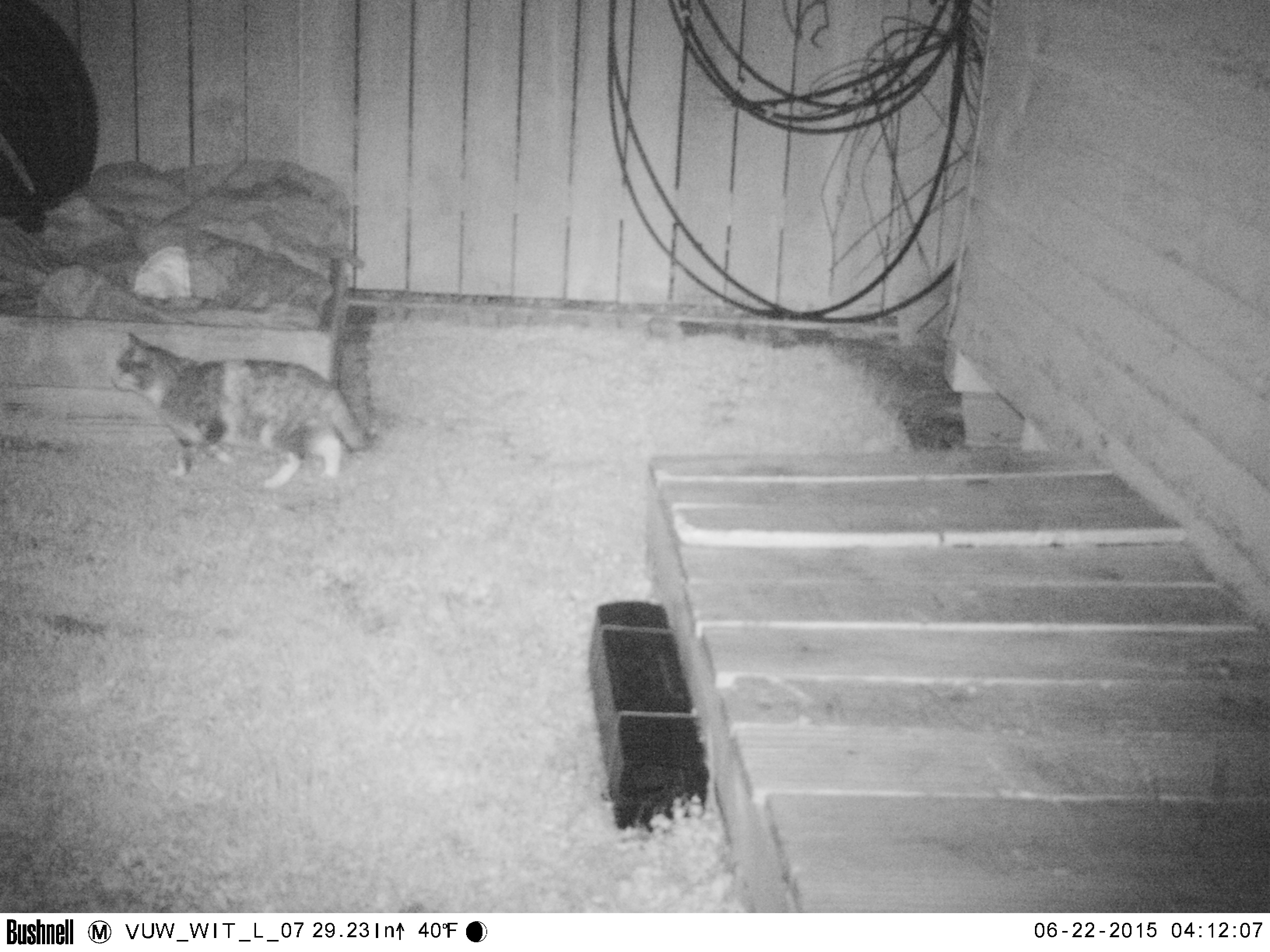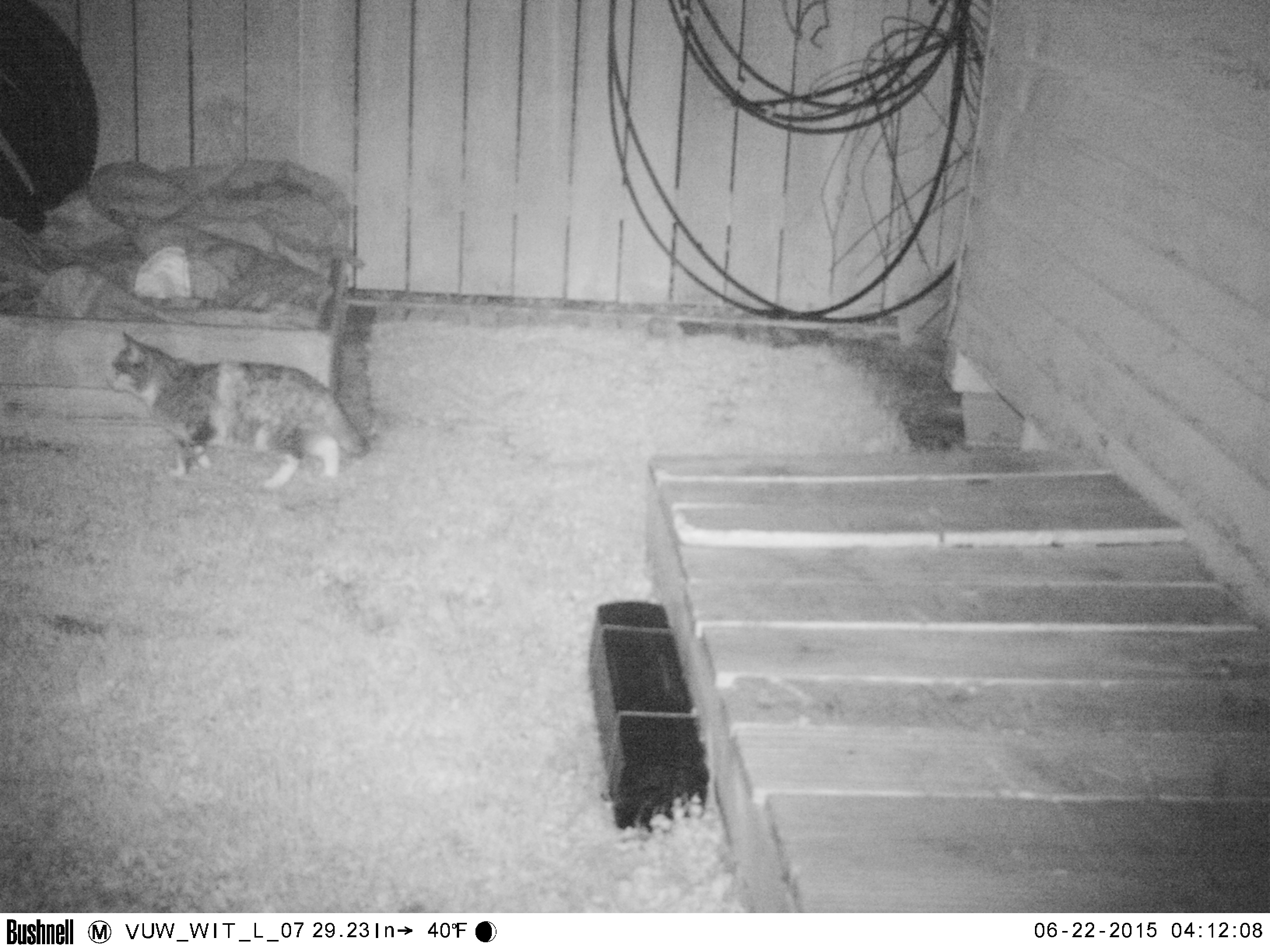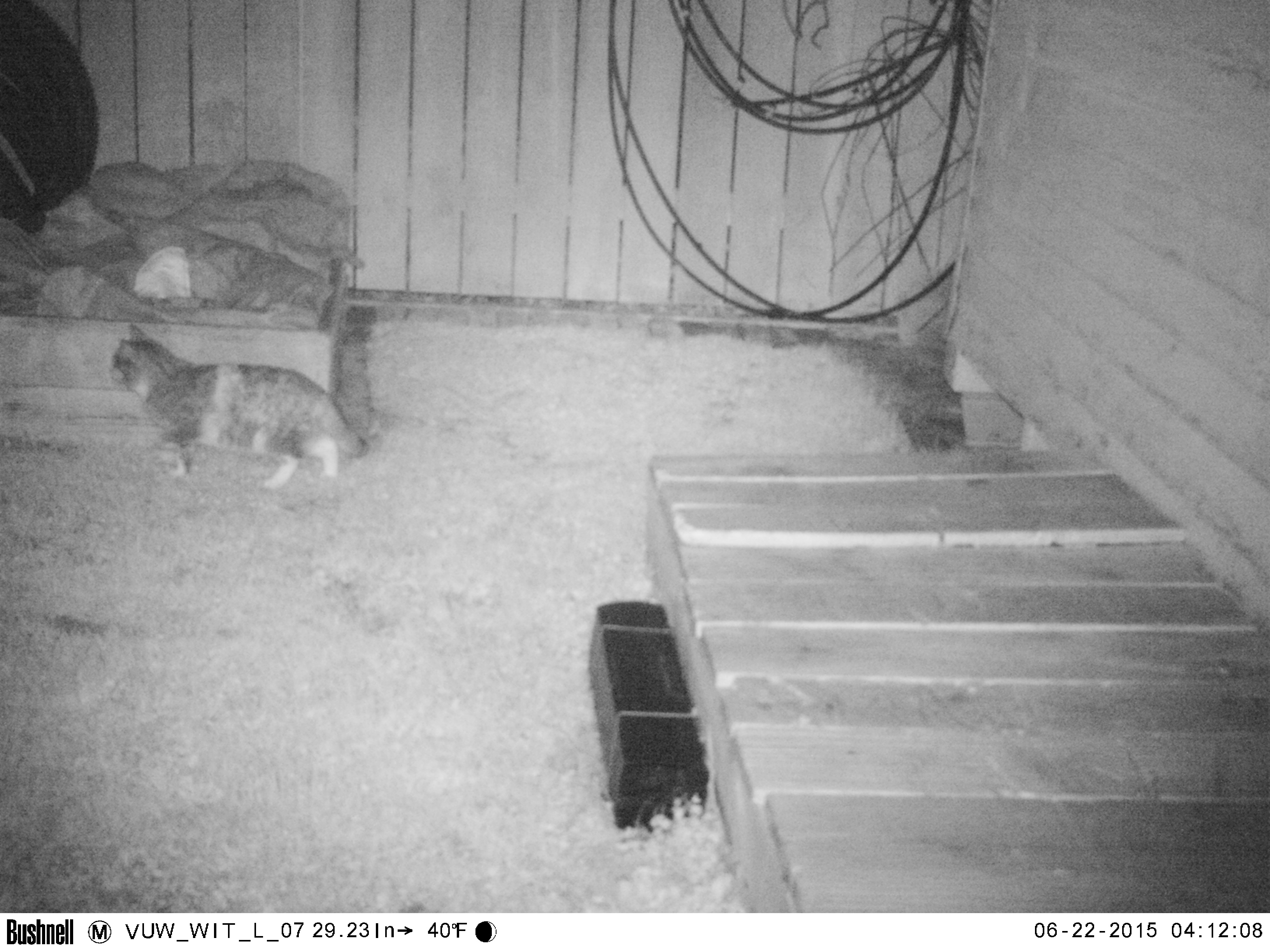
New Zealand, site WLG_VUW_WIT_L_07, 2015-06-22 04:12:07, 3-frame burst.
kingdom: Animalia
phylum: Chordata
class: Mammalia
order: Carnivora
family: Felidae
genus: Felis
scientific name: Felis catus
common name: domestic cat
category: cat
Cat (domestic cat) (Felis catus).